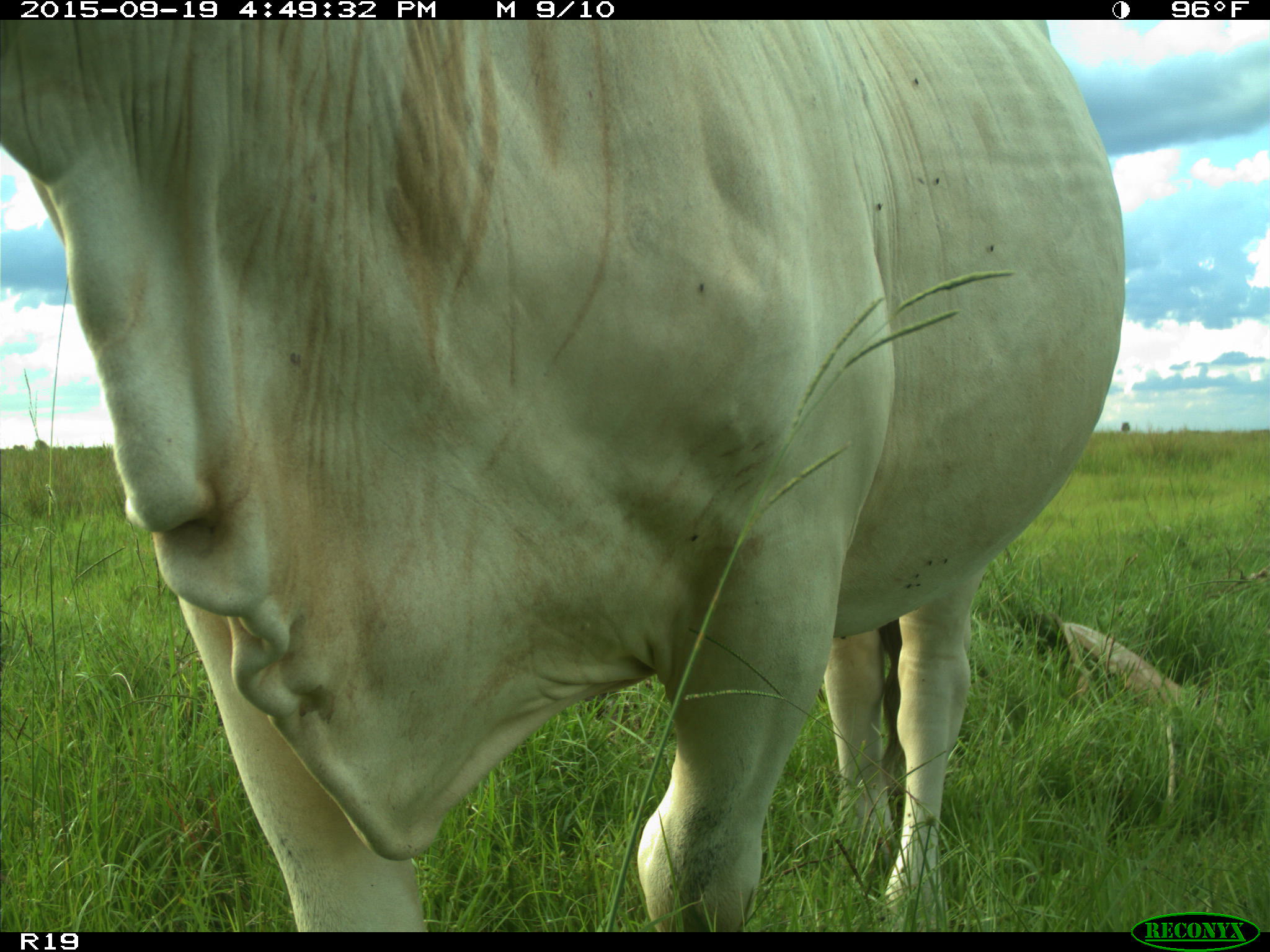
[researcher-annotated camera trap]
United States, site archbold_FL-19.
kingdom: Animalia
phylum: Chordata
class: Mammalia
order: Artiodactyla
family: Bovidae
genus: Bos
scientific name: Bos taurus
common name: domestic cow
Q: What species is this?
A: Bos taurus (domestic cow).